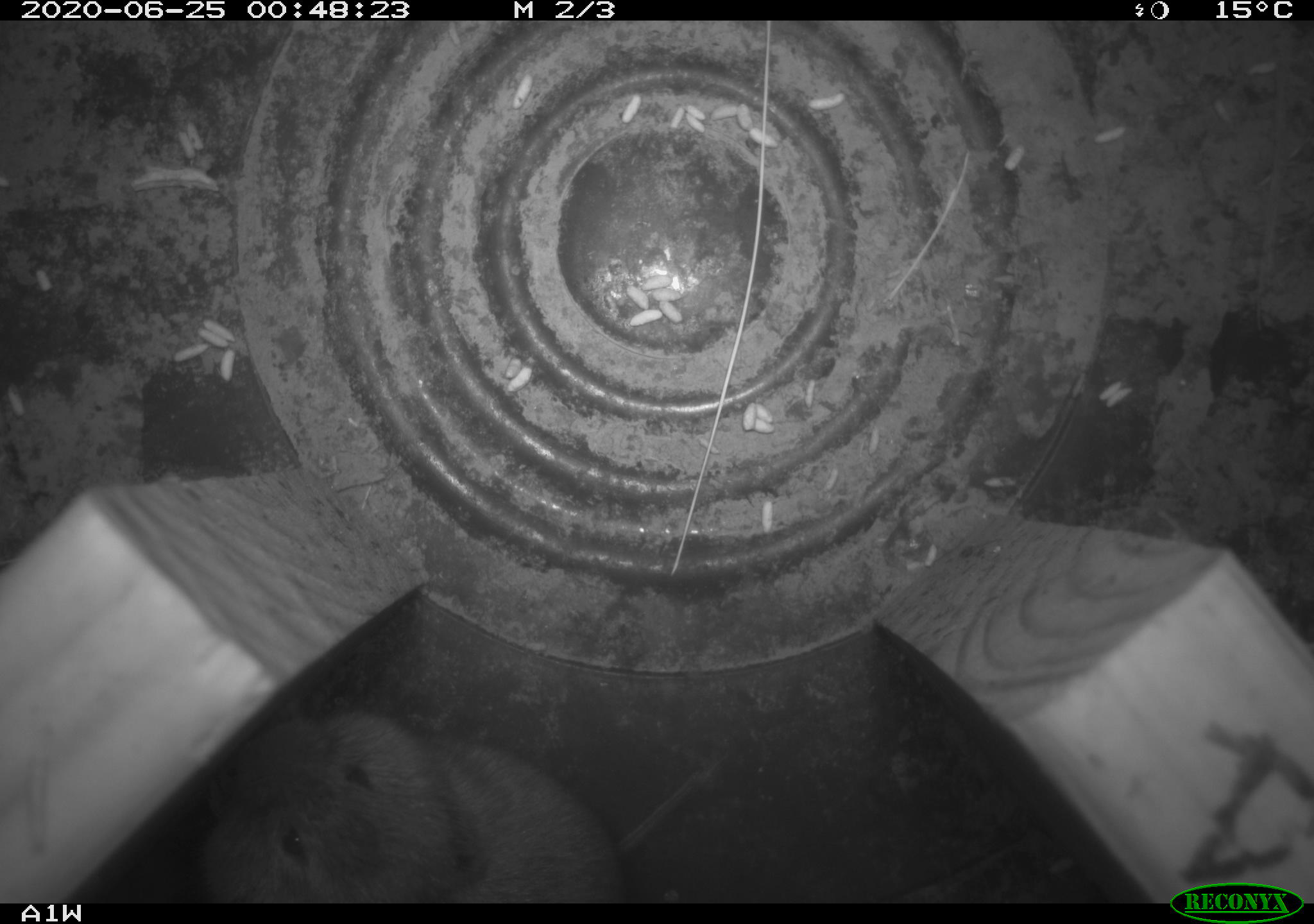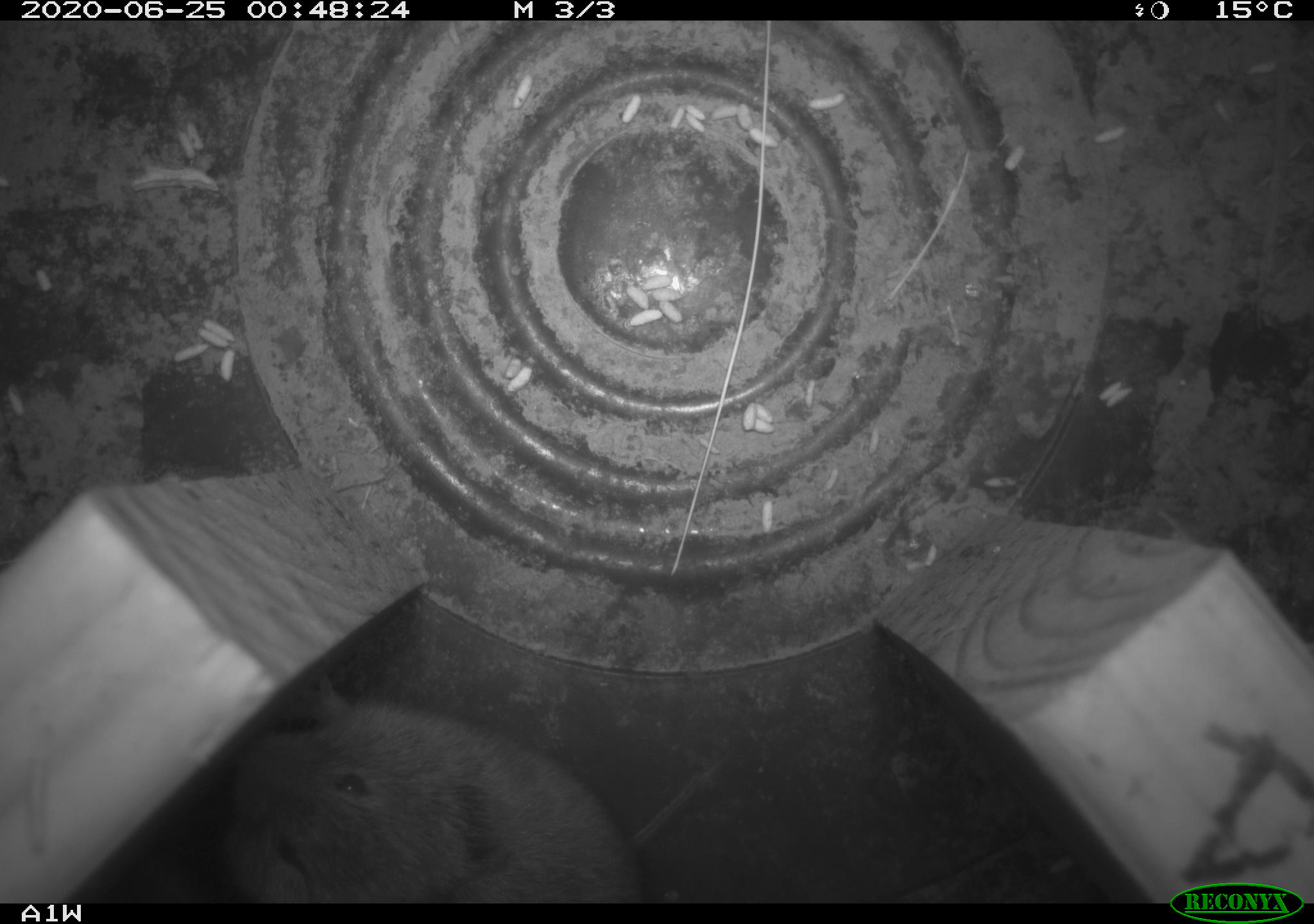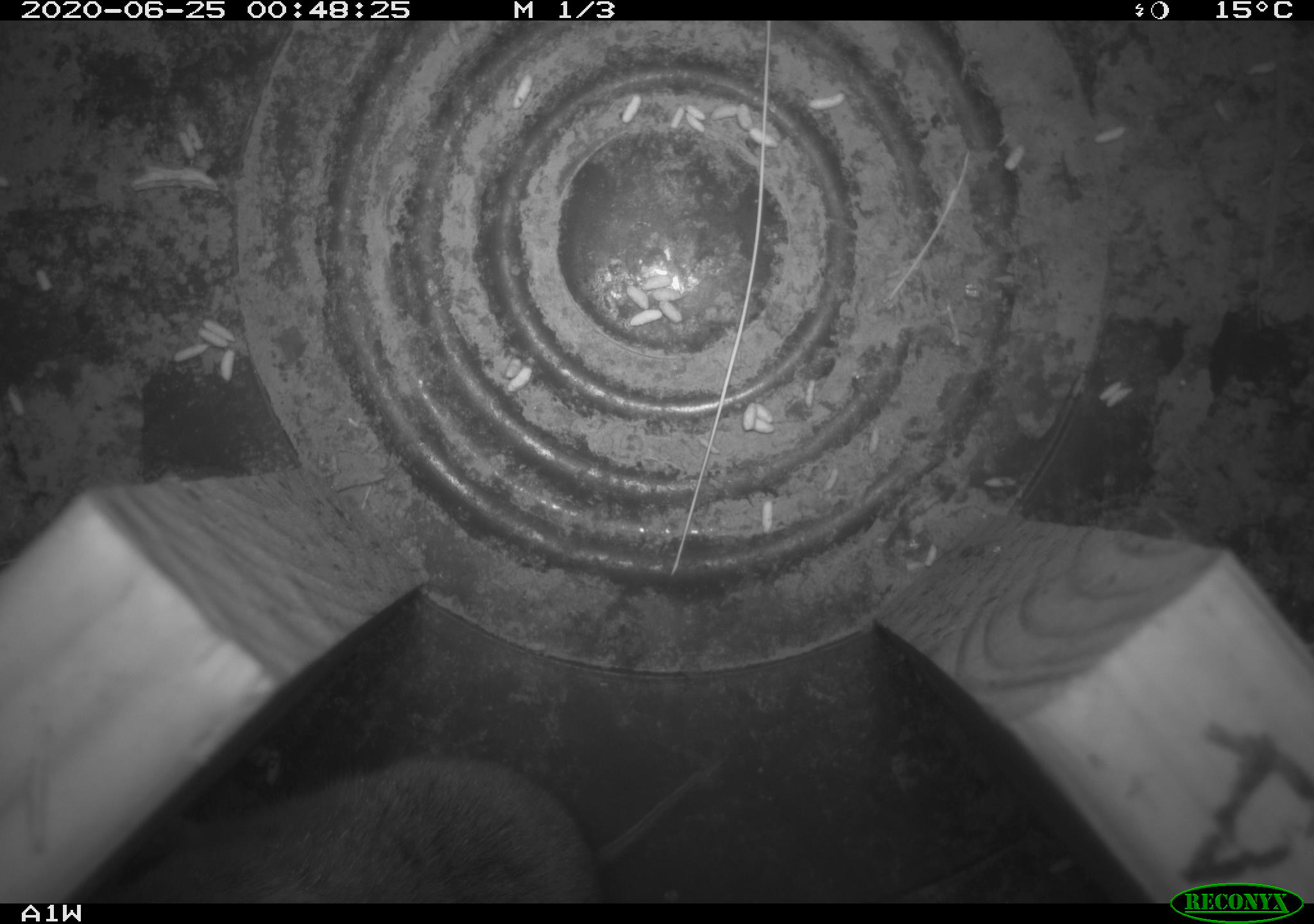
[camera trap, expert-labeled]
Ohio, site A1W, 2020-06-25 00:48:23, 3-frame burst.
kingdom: Animalia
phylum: Chordata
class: Mammalia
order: Rodentia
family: Cricetidae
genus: Microtus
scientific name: Microtus pennsylvanicus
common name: meadow vole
Meadow vole (Microtus pennsylvanicus).